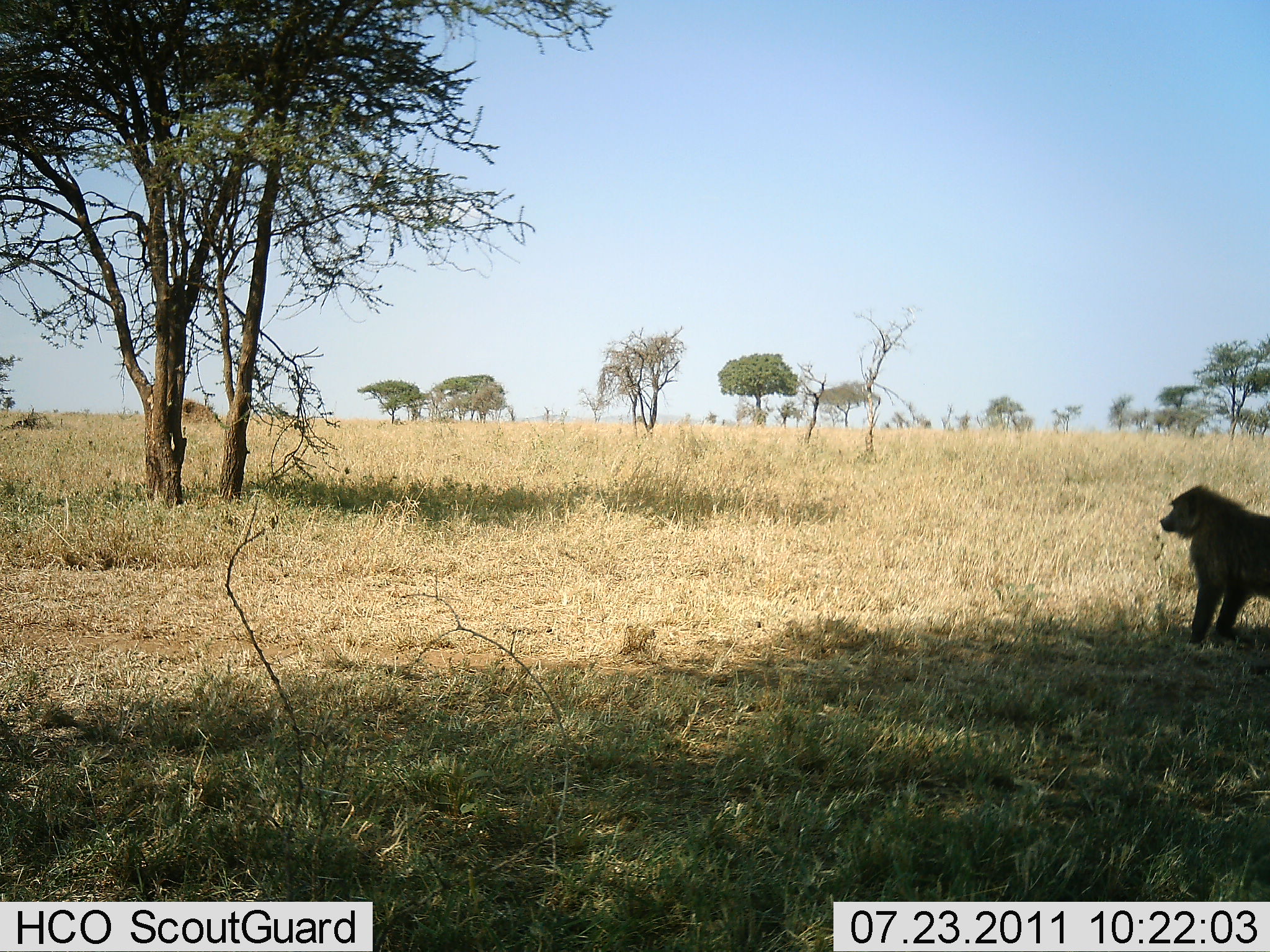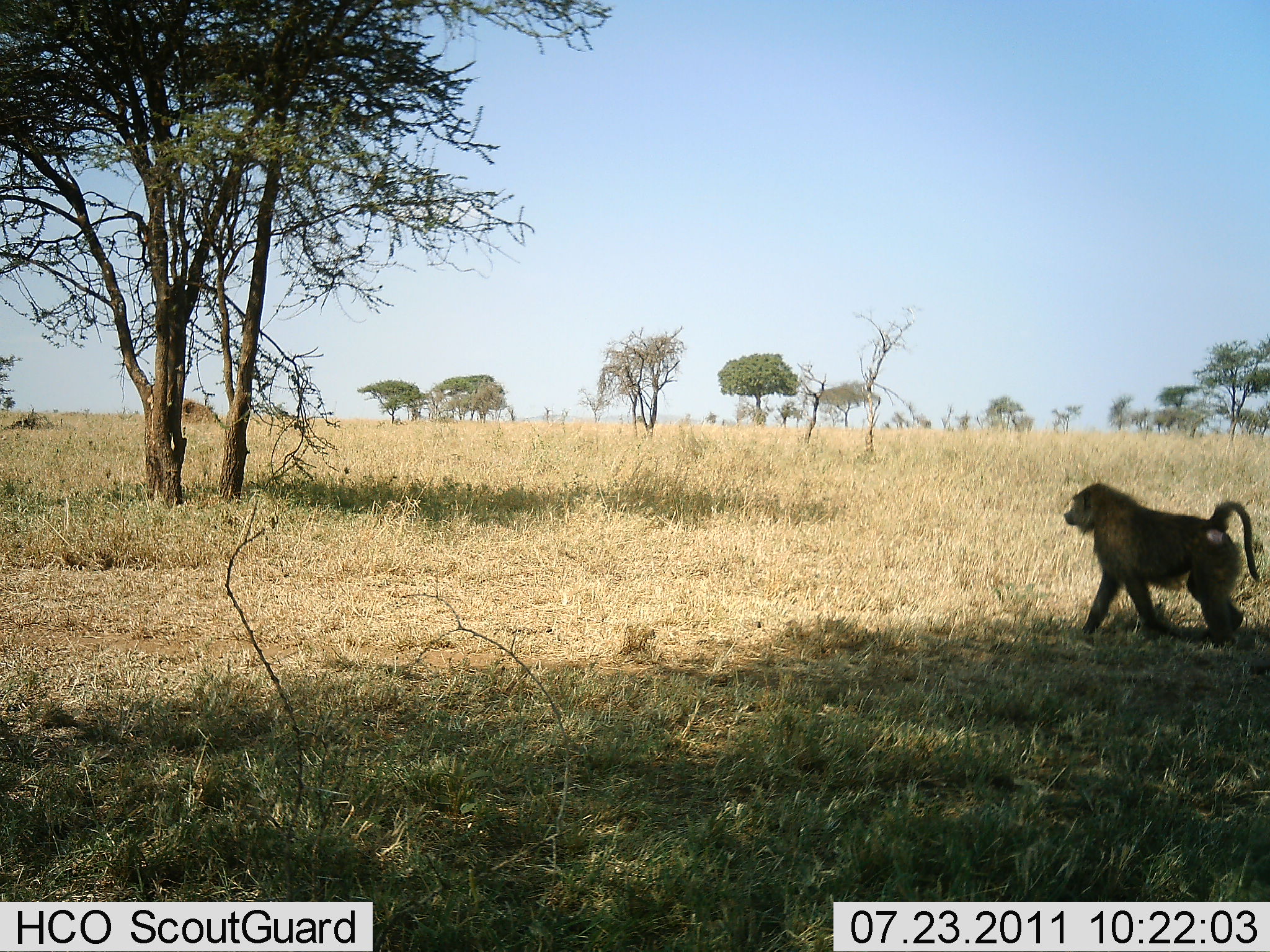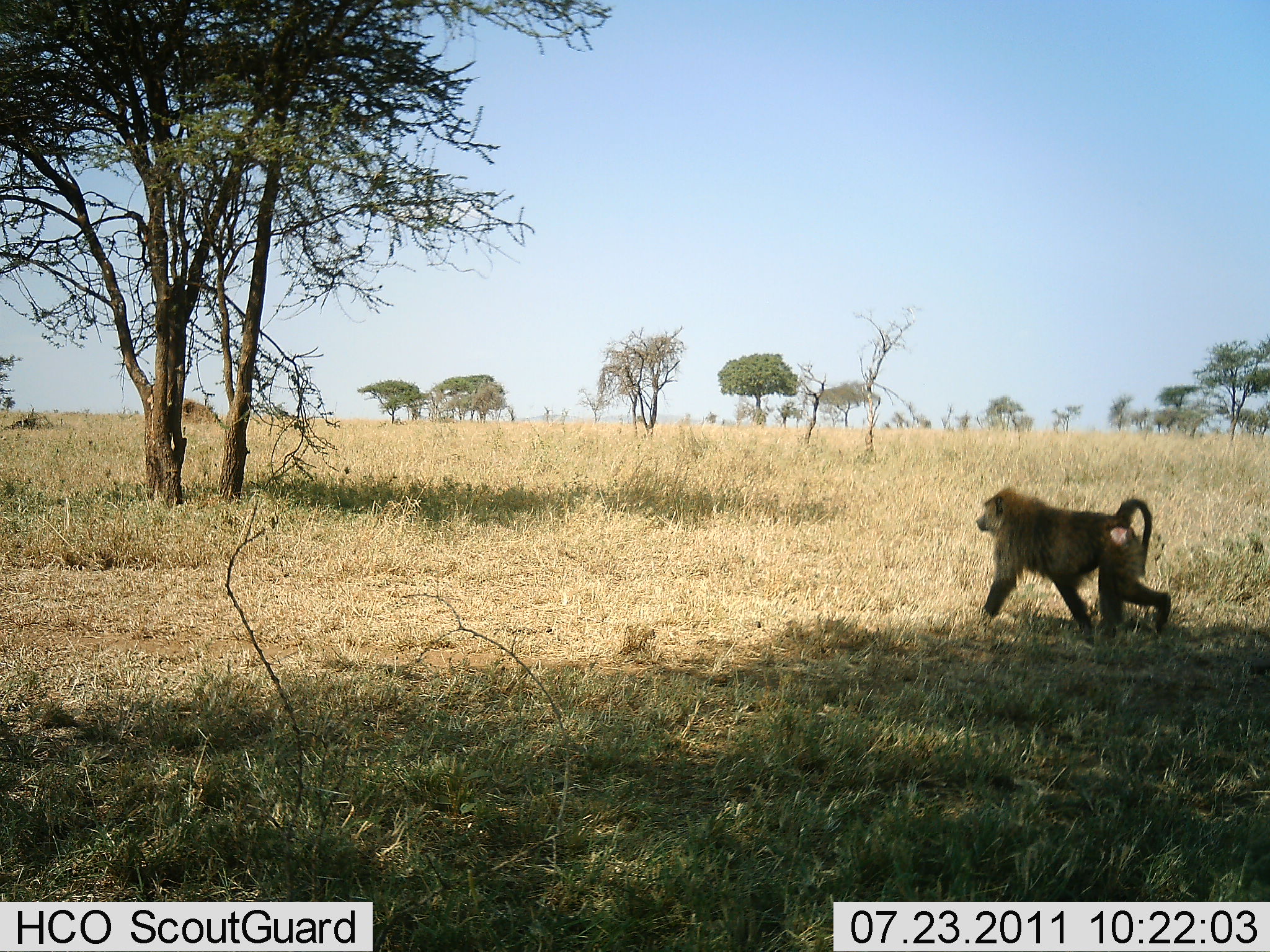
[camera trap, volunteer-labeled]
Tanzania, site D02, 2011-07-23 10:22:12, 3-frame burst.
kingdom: Animalia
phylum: Chordata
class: Mammalia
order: Primates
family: Cercopithecidae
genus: Papio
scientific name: Papio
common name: baboon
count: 1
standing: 17%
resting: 0%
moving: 100%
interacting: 0%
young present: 0%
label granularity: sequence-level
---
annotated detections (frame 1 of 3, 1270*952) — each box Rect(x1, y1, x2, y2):
animal: Rect(1159, 486, 1270, 645)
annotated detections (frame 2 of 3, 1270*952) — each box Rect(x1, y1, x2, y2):
animal: Rect(1061, 483, 1260, 645)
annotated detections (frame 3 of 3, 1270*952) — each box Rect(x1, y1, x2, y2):
animal: Rect(973, 486, 1173, 641)